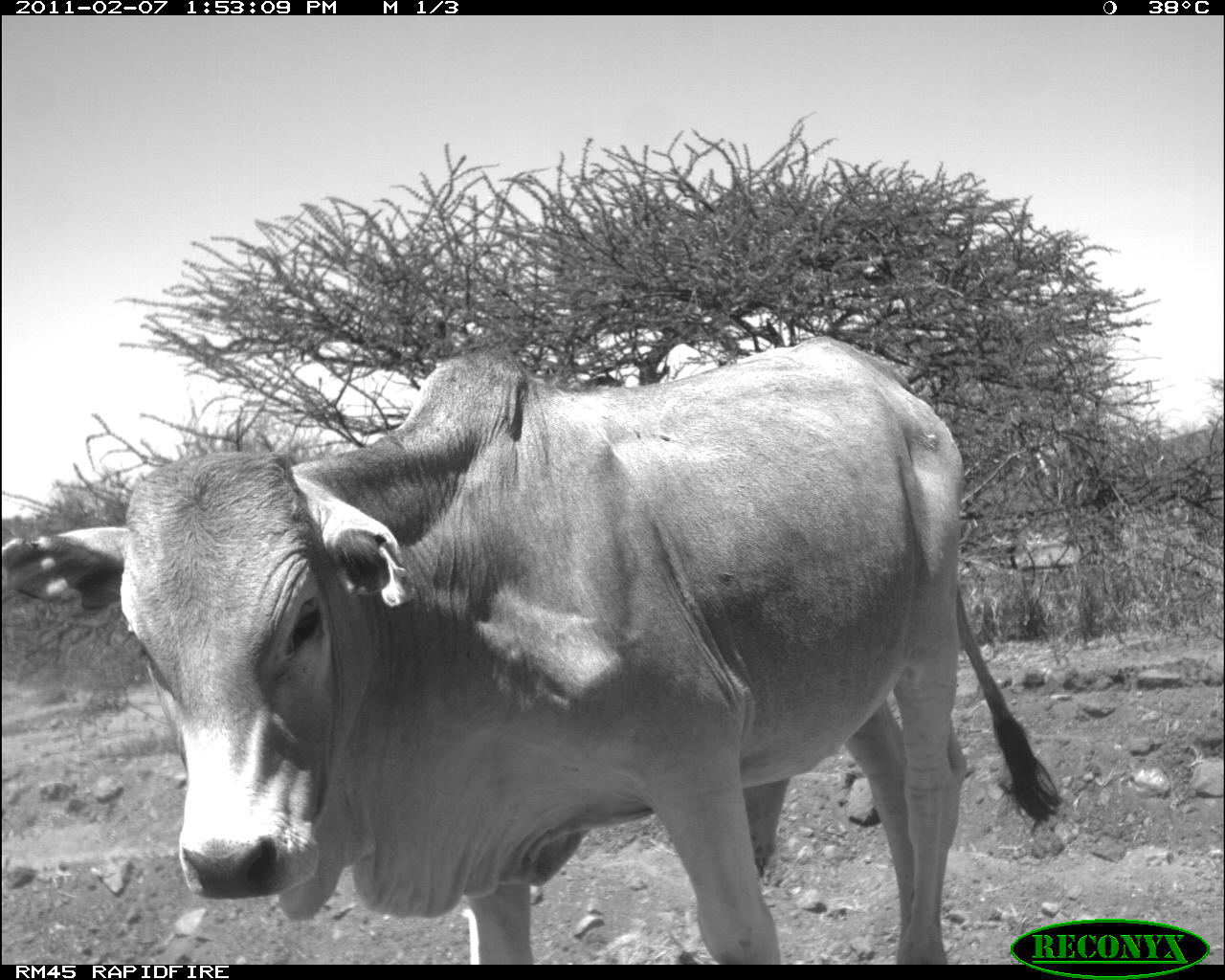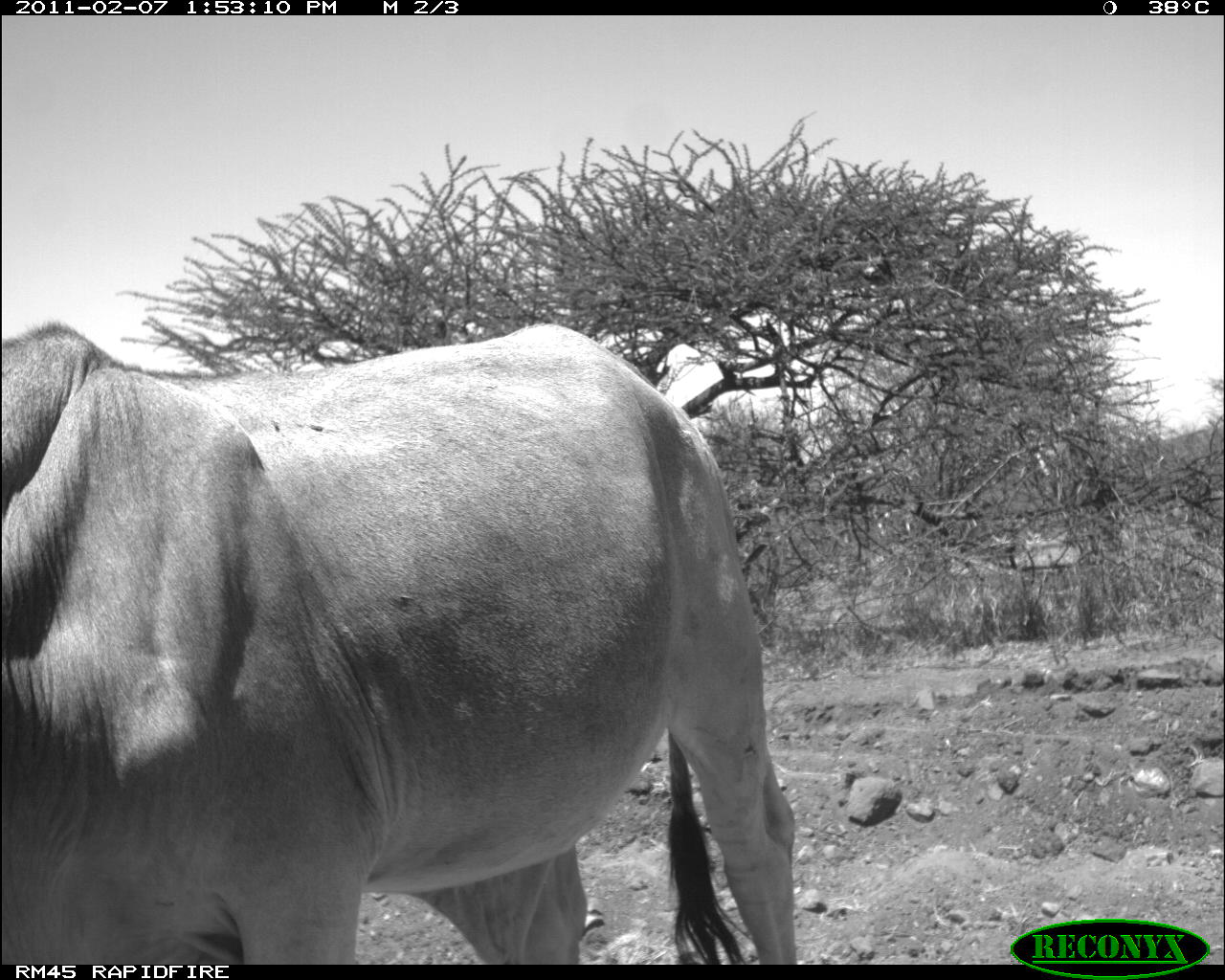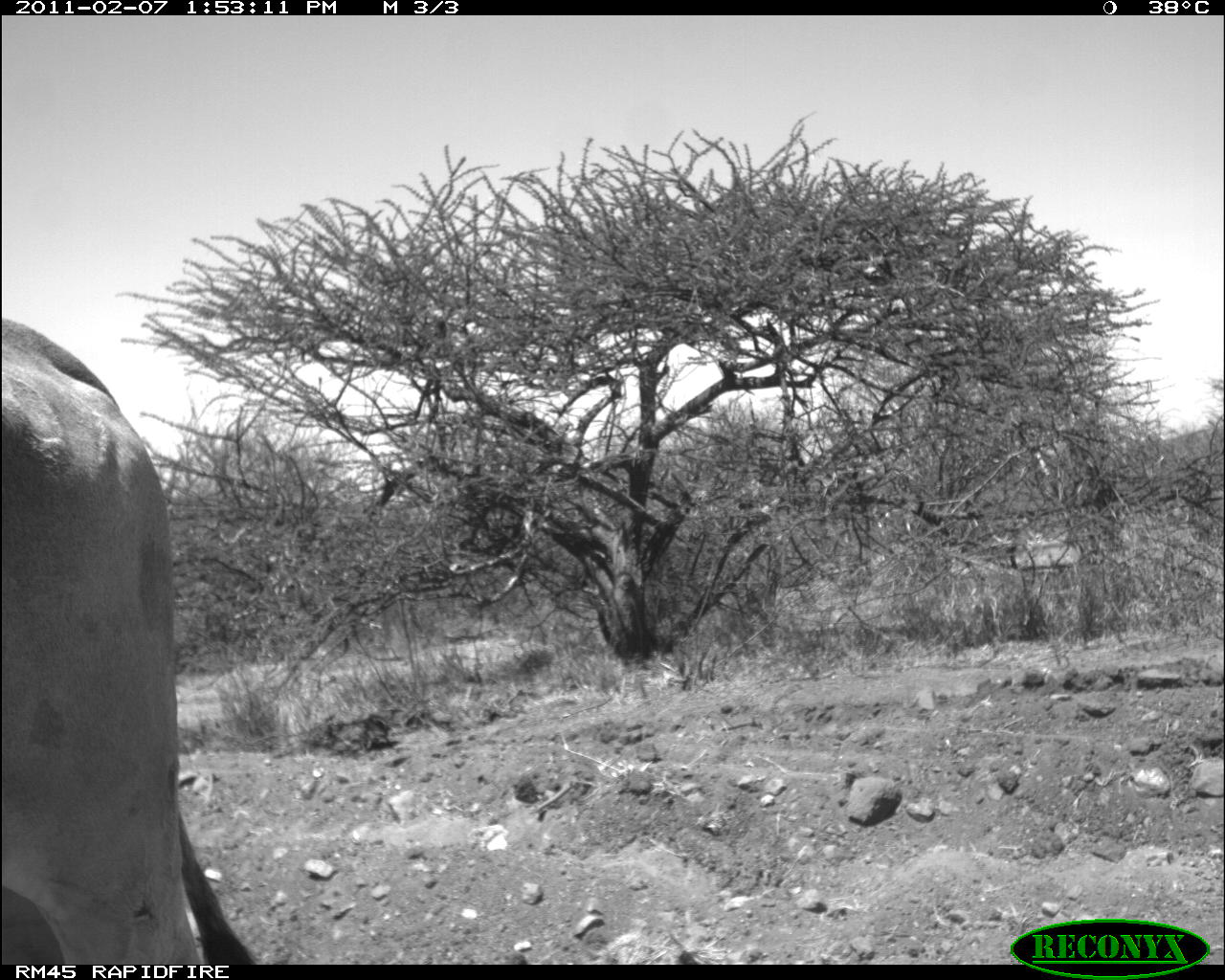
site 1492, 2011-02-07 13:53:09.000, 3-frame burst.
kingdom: Animalia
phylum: Chordata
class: Mammalia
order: Artiodactyla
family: Bovidae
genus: Madoqua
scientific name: Madoqua guentheri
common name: günther's dik-dik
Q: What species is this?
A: Madoqua guentheri (günther's dik-dik).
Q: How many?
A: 1.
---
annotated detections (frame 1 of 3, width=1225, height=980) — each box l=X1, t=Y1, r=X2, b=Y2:
madoqua guentheri: l=1, t=332, r=1062, b=964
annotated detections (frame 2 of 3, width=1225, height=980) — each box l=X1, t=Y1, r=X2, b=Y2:
madoqua guentheri: l=1, t=321, r=796, b=960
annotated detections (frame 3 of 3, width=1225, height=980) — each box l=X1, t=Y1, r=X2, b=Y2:
madoqua guentheri: l=0, t=316, r=250, b=958